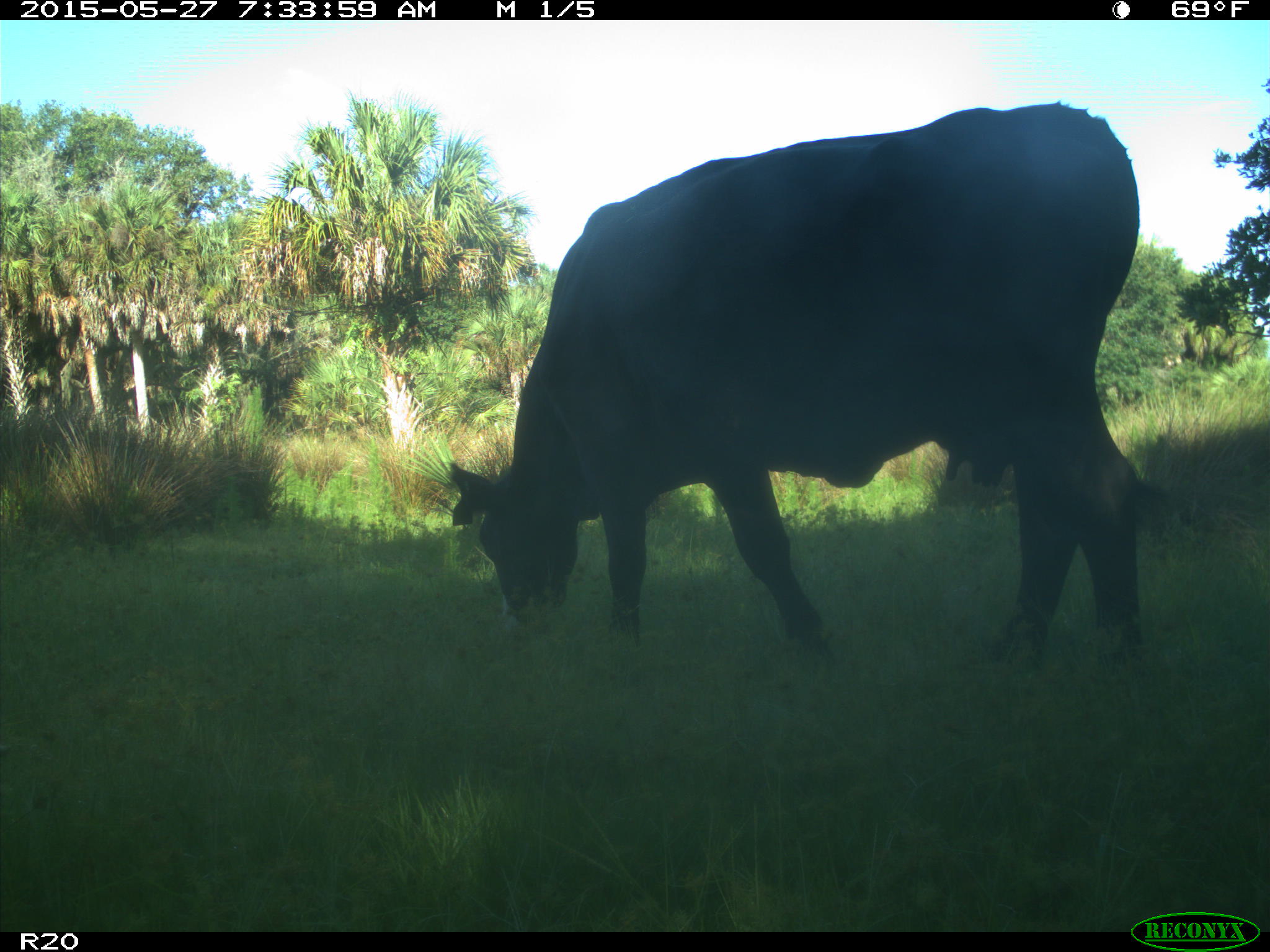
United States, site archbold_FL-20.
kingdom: Animalia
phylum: Chordata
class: Mammalia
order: Artiodactyla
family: Bovidae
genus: Bos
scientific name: Bos taurus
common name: domestic cow